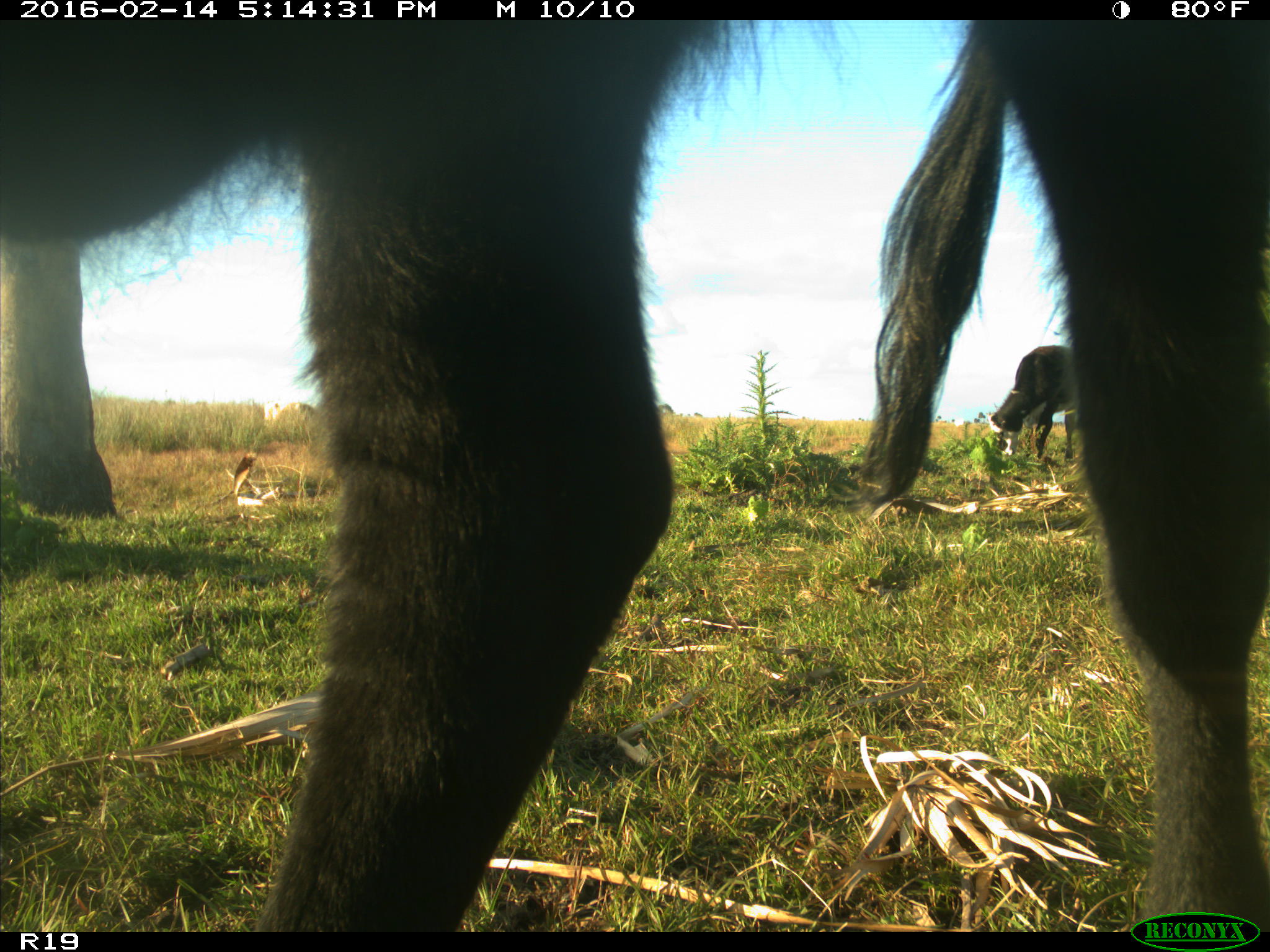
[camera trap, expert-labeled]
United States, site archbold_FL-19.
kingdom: Animalia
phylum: Chordata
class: Mammalia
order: Artiodactyla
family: Bovidae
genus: Bos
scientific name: Bos taurus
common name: domestic cow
Bos taurus (domestic cow).